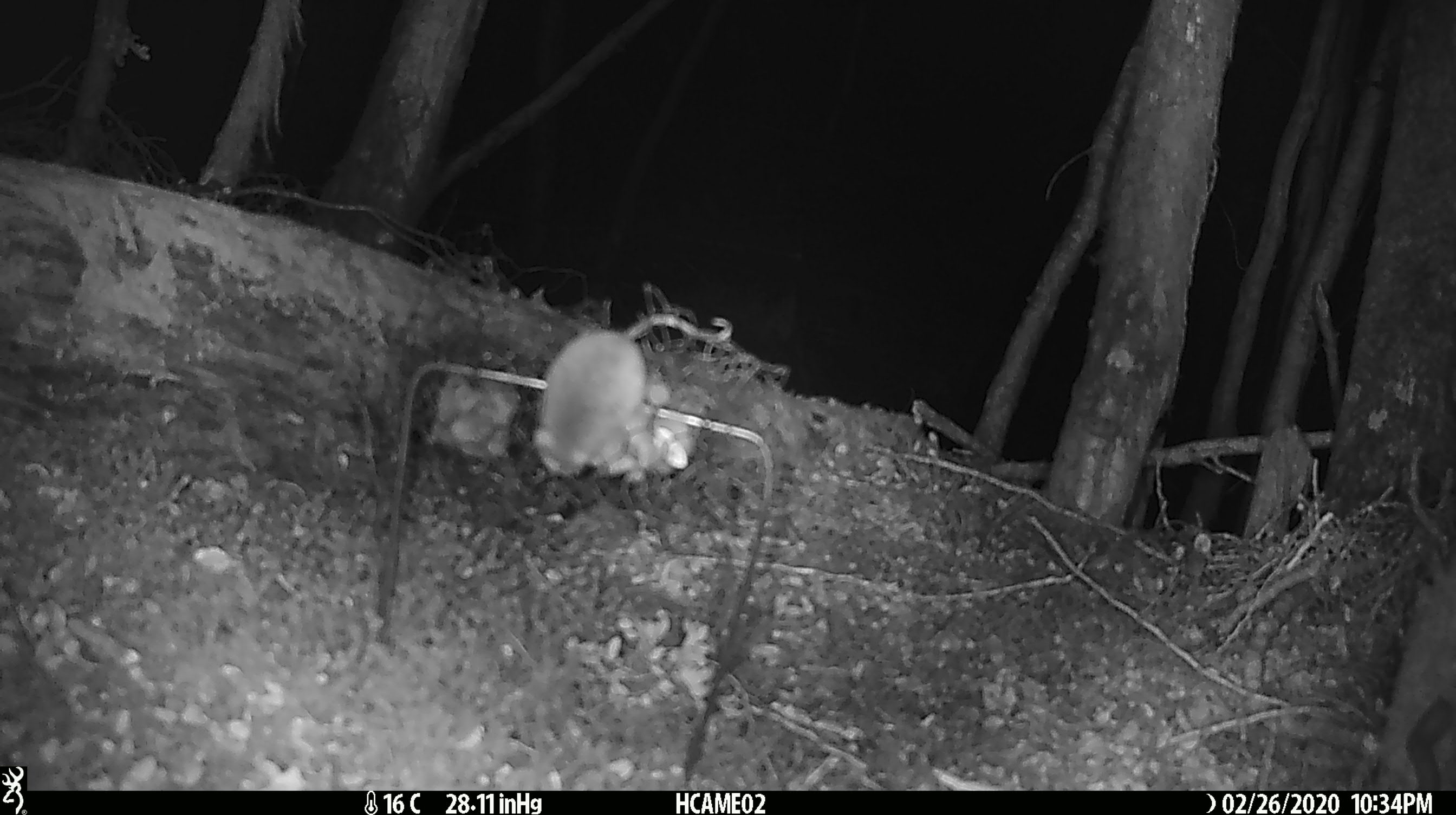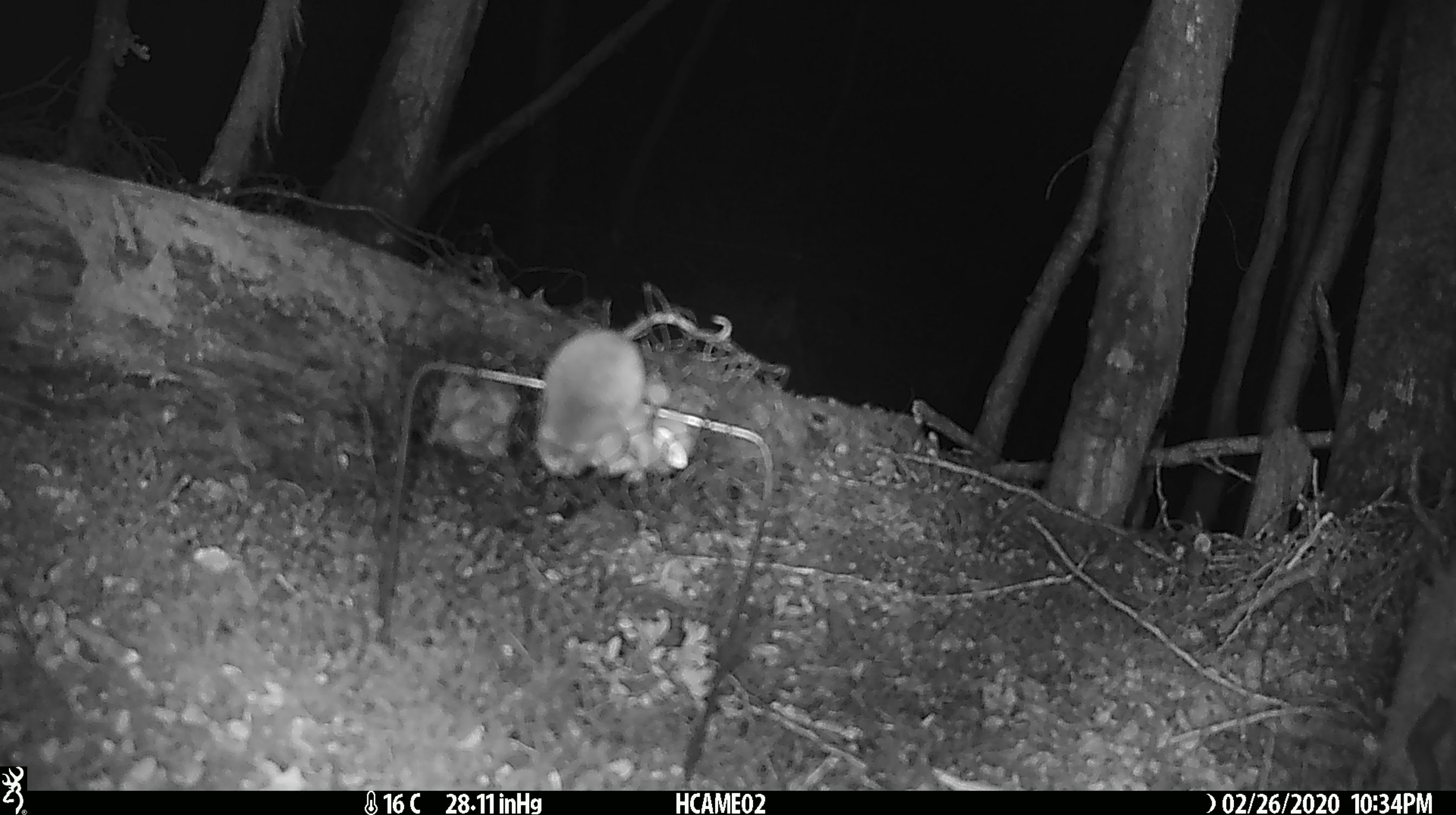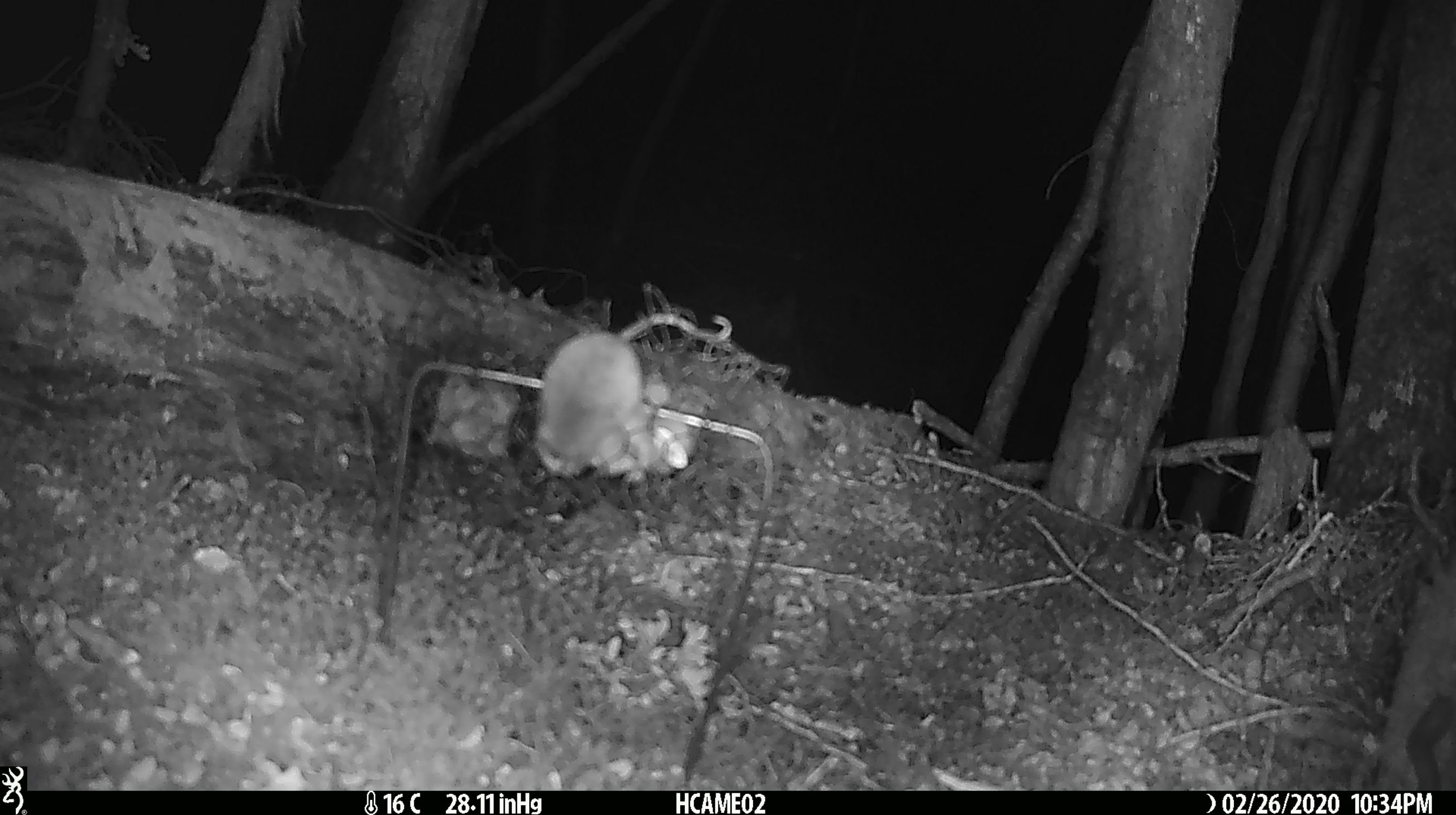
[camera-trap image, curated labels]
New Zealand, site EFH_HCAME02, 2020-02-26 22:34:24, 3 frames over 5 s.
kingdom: Animalia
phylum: Chordata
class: Mammalia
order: Rodentia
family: Muridae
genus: Mus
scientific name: Mus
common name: mouse